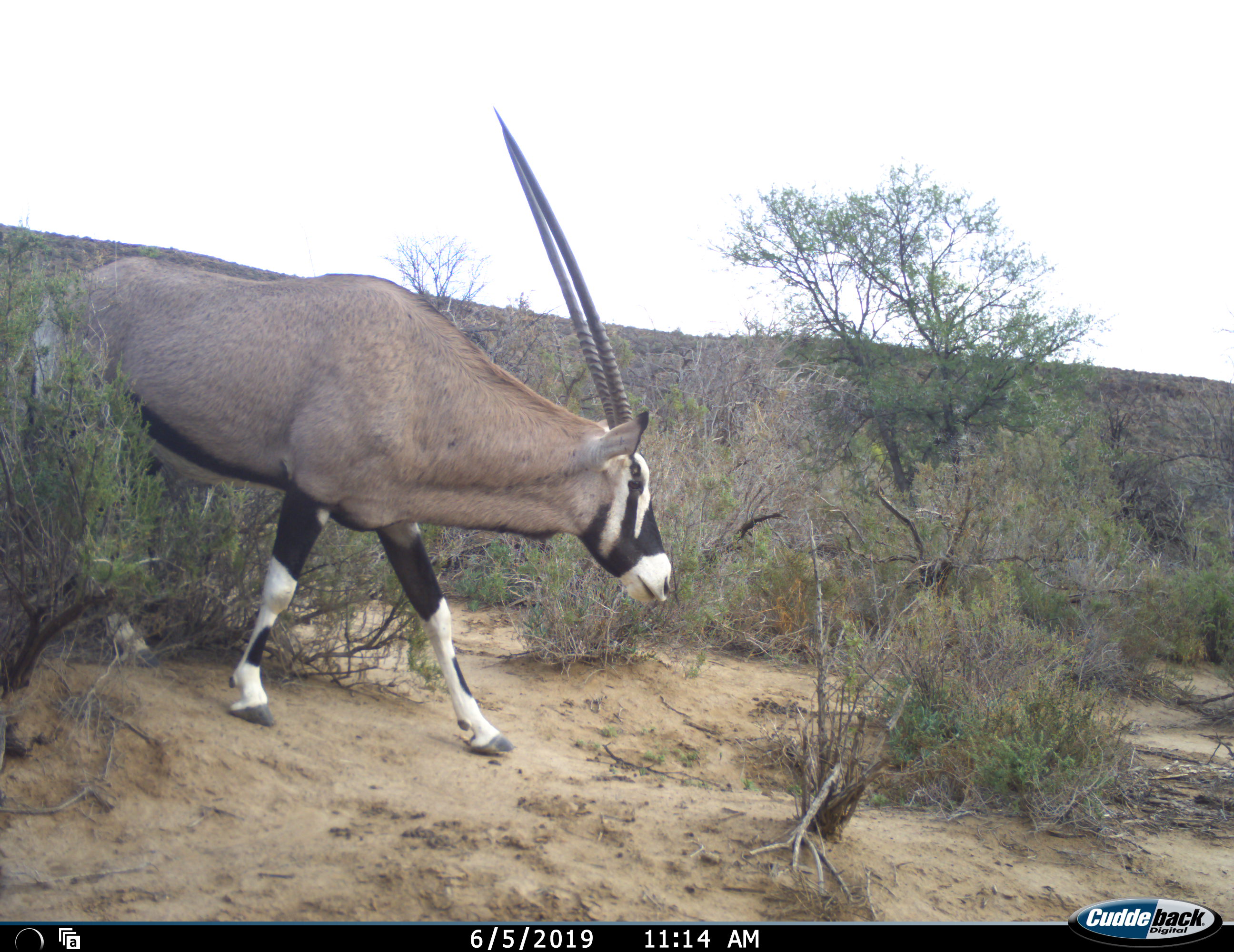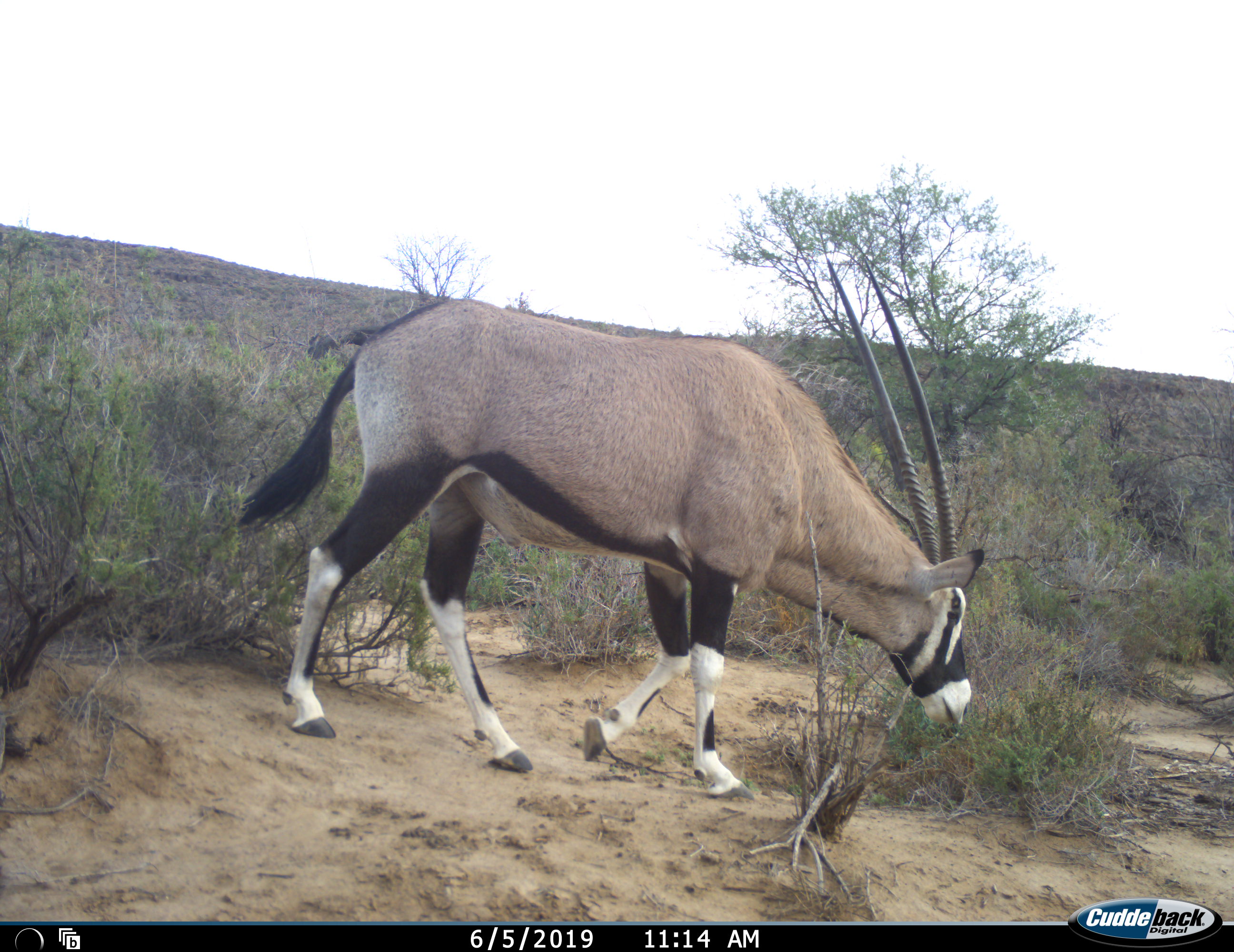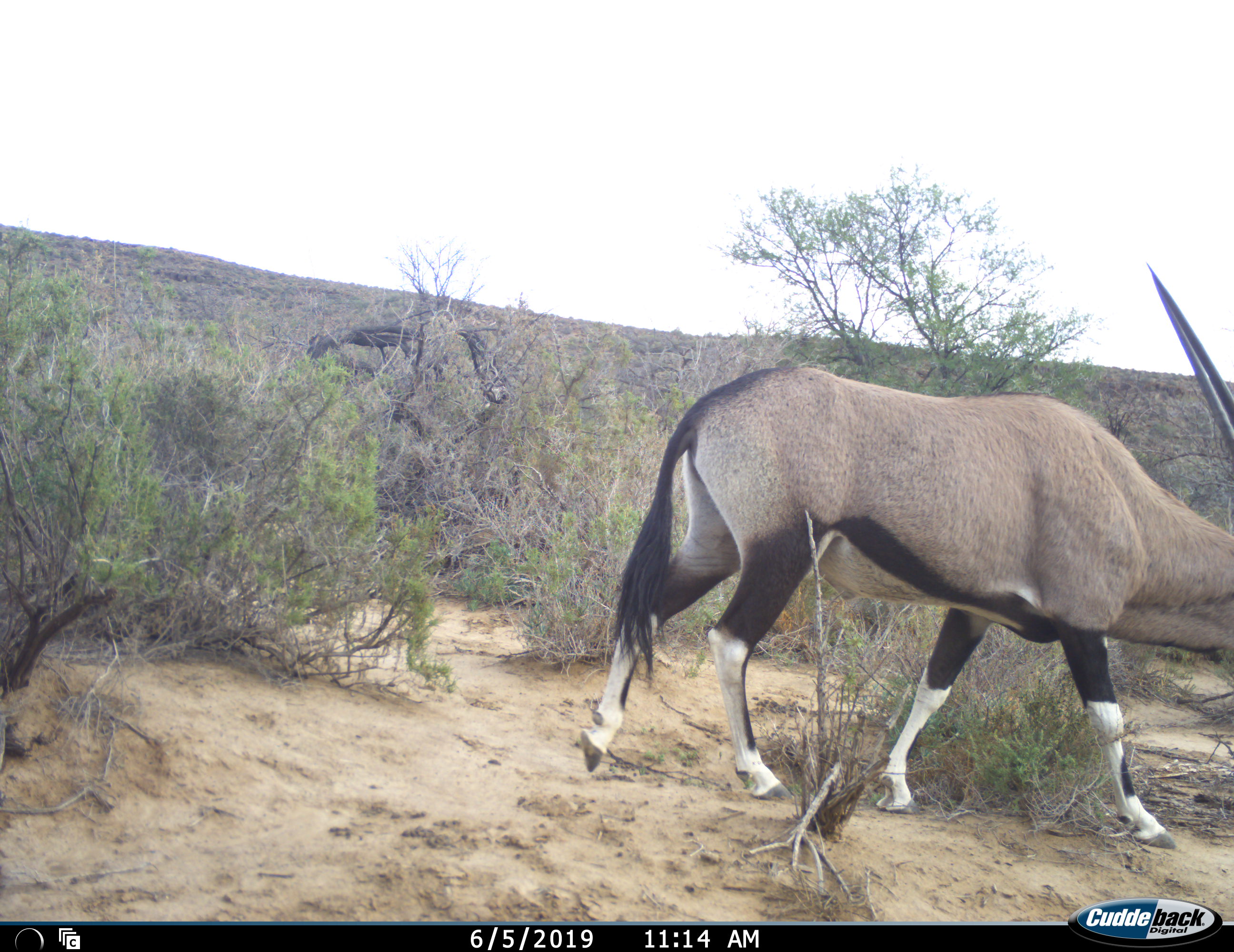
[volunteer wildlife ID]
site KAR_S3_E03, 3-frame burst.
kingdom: Animalia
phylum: Chordata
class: Mammalia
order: Artiodactyla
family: Bovidae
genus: Oryx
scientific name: Oryx gazella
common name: gemsbok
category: oryx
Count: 1.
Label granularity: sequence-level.